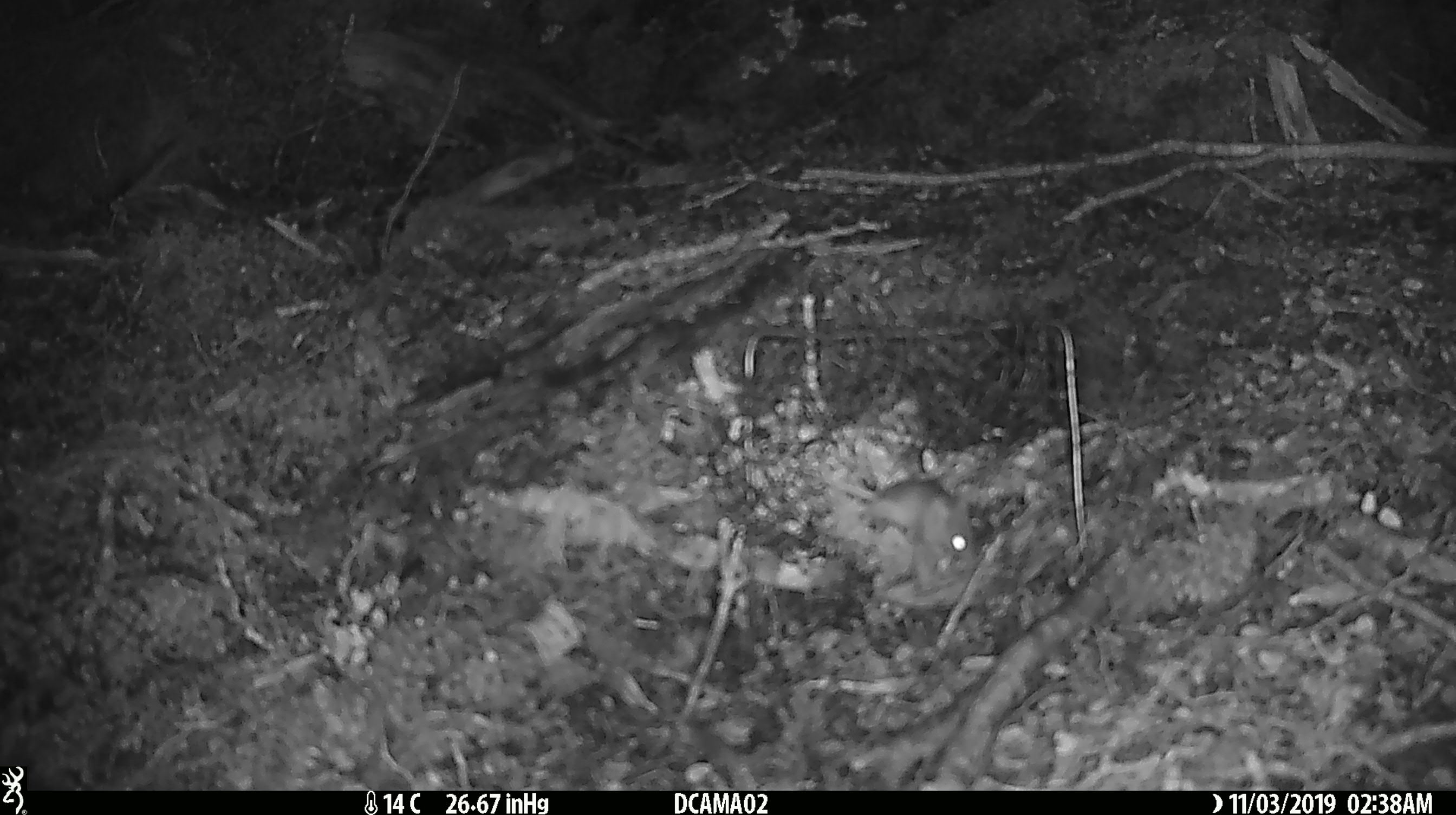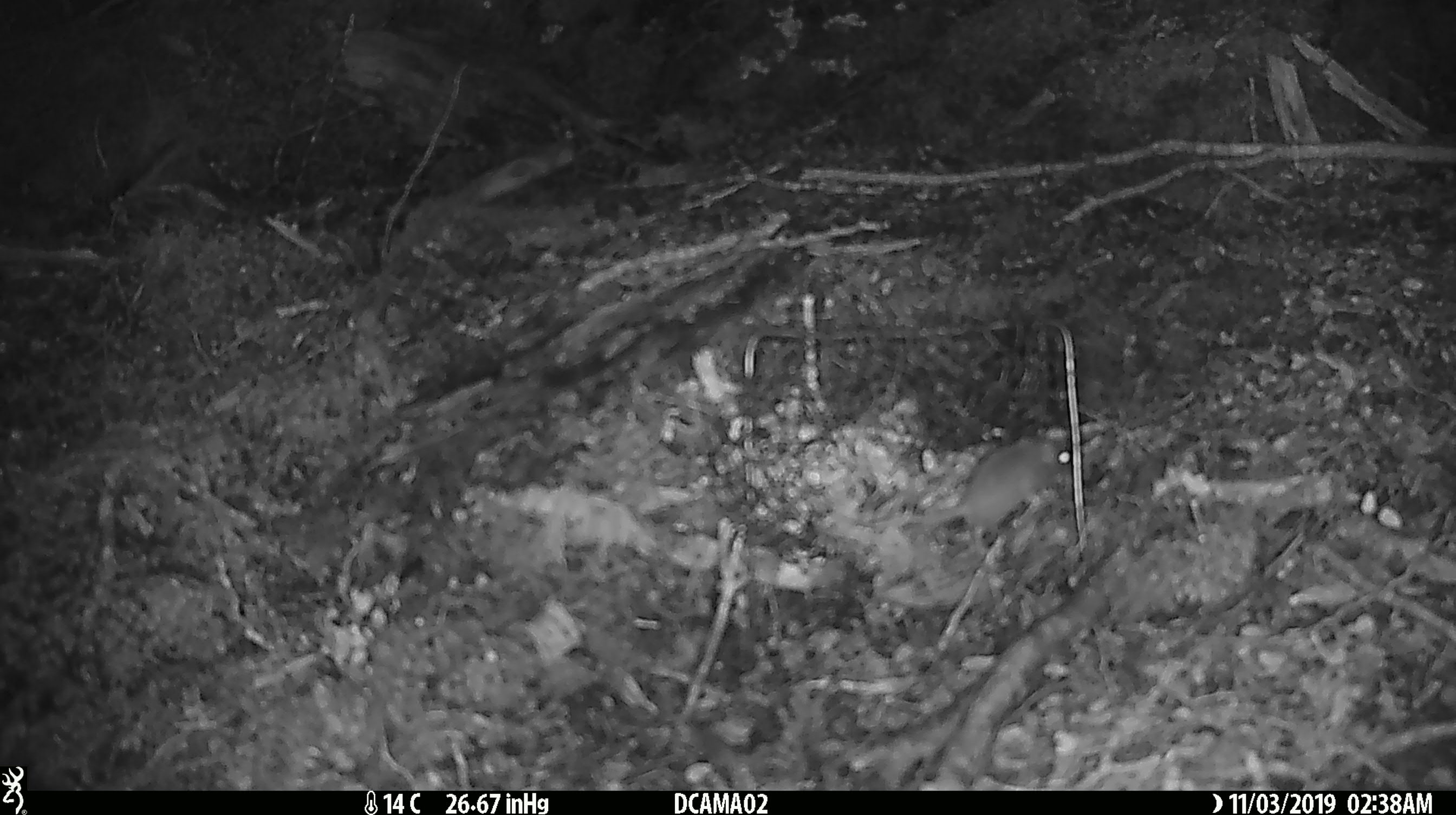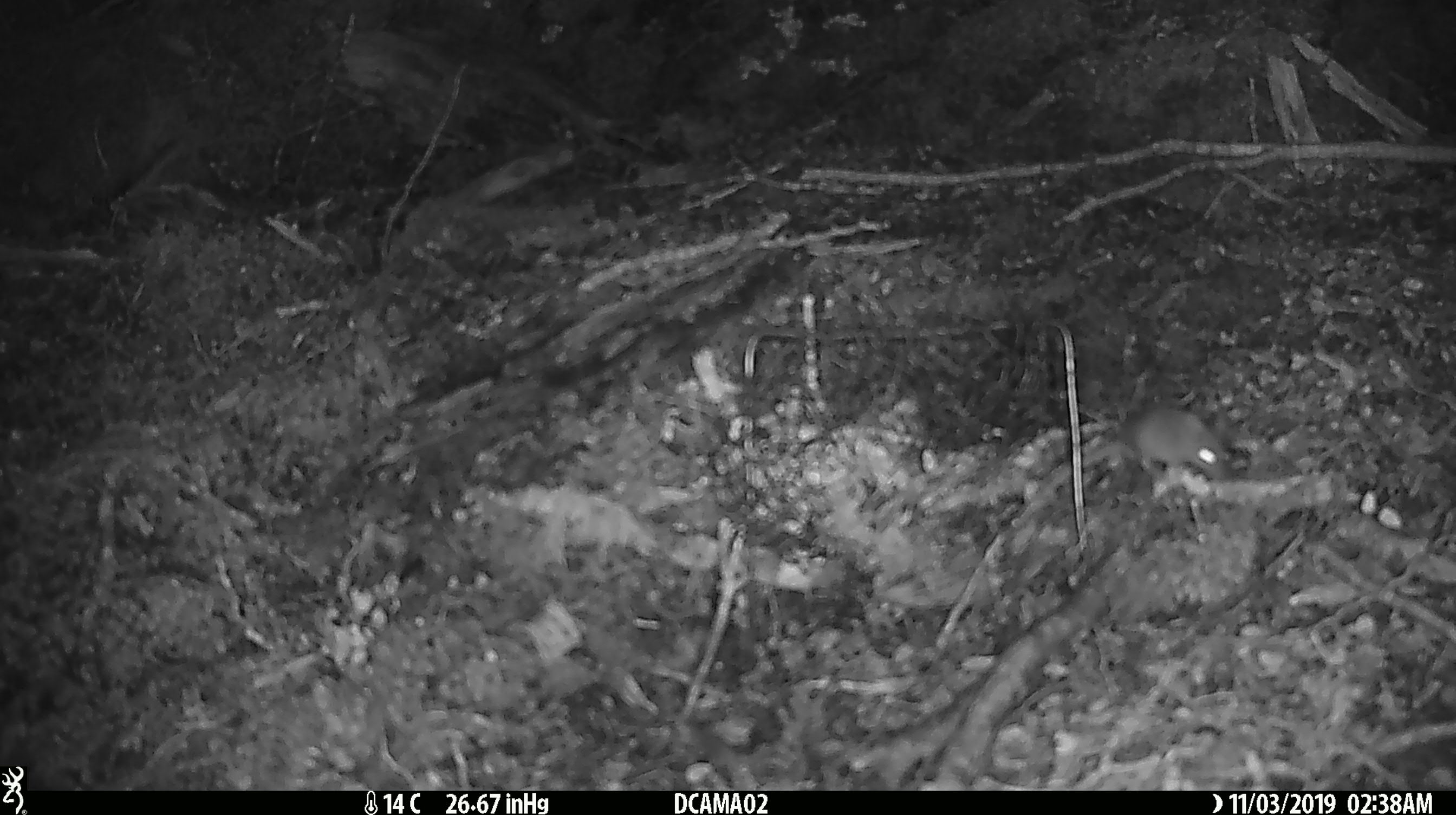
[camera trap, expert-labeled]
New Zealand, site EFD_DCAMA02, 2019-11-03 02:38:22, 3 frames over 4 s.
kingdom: Animalia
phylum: Chordata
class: Mammalia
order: Rodentia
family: Muridae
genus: Mus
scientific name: Mus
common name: mouse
Mouse (Mus).